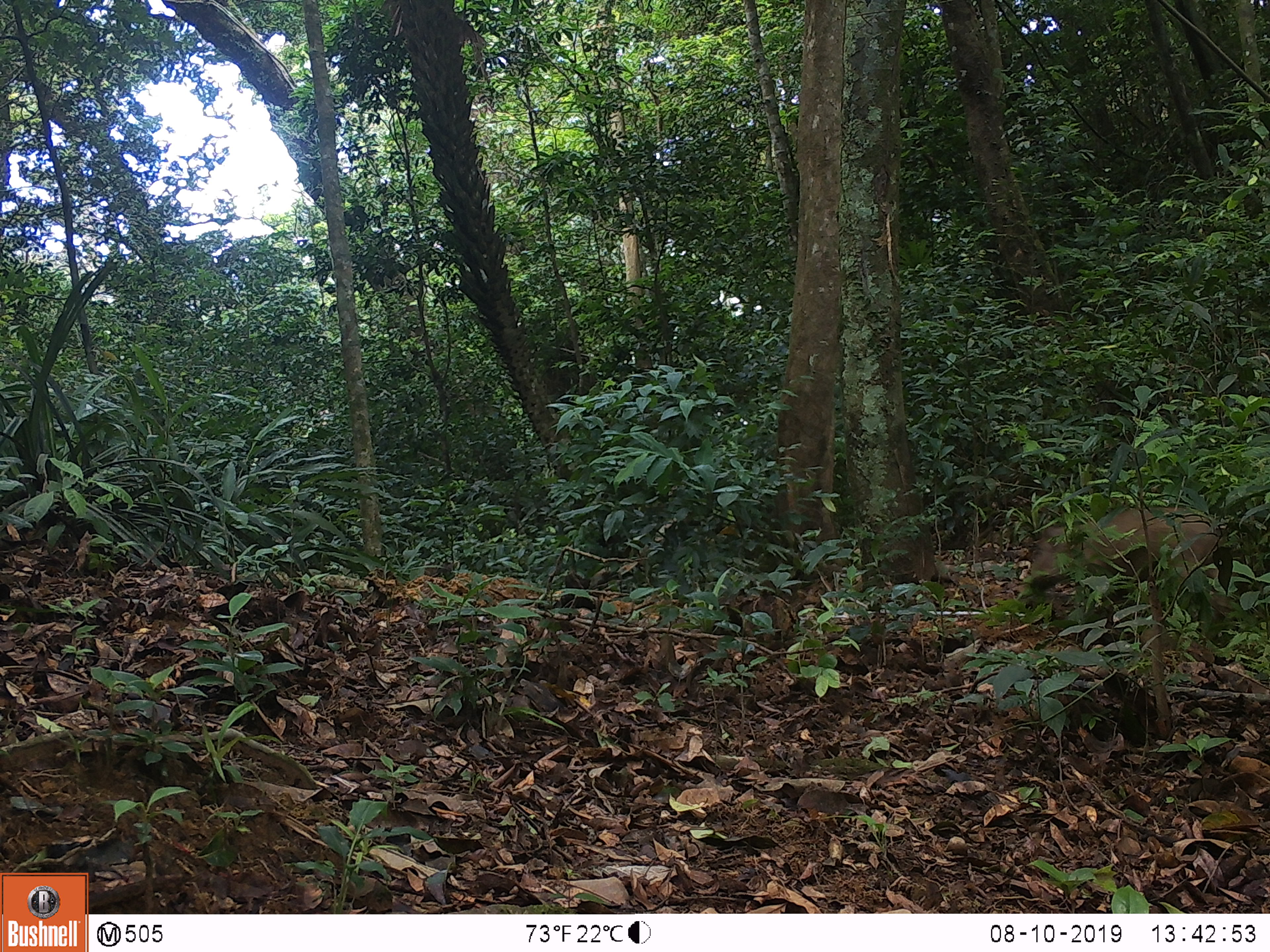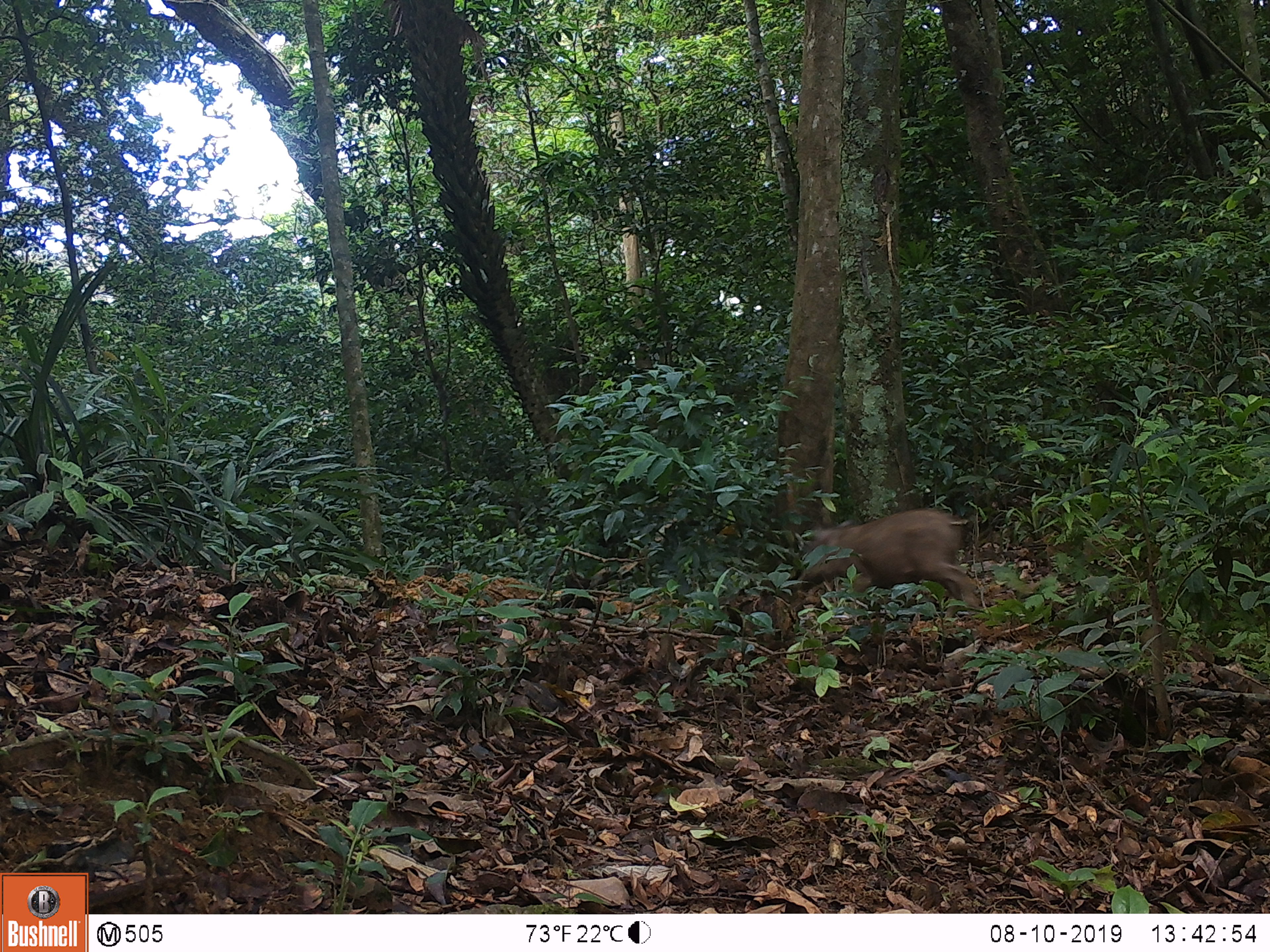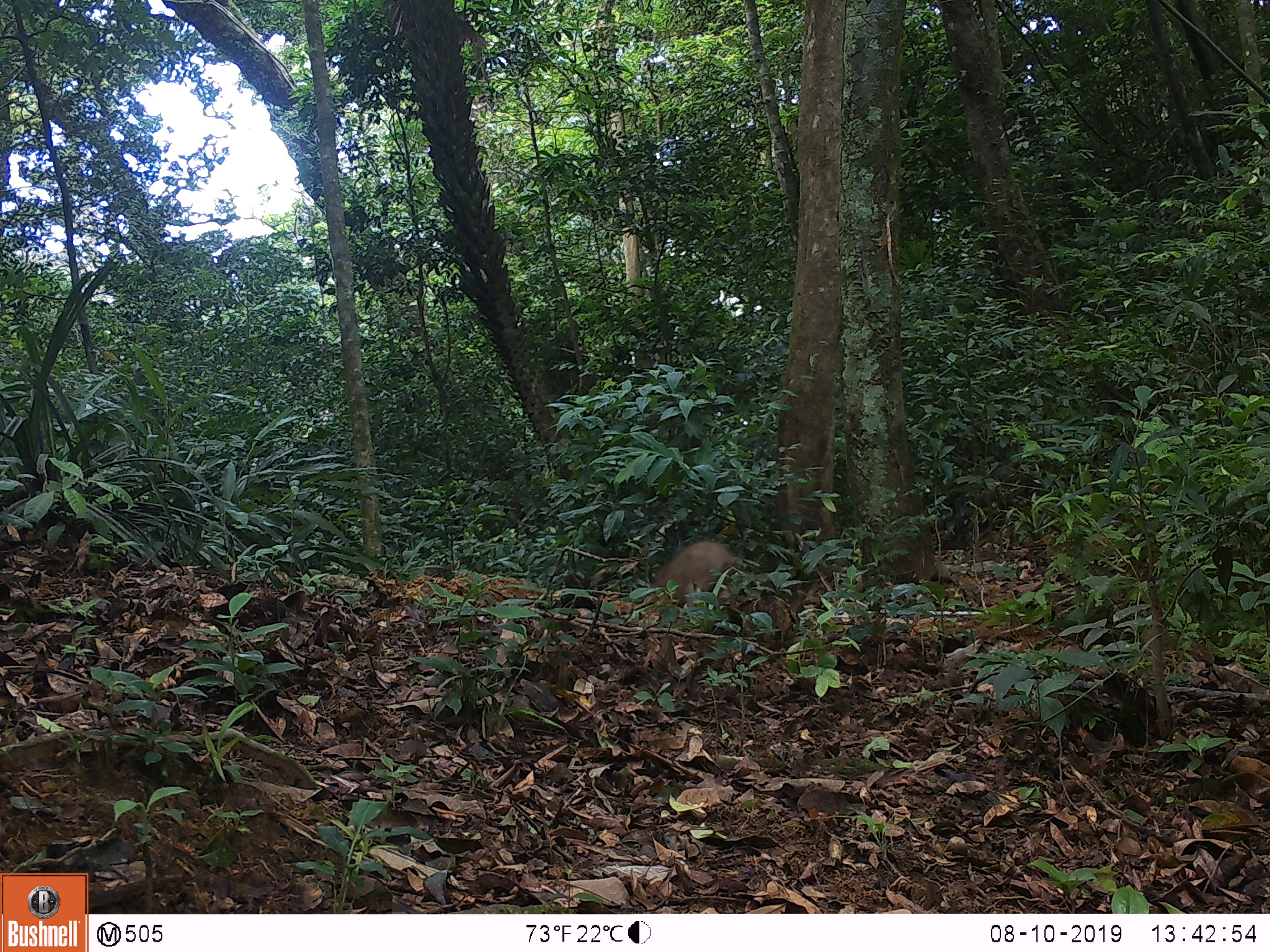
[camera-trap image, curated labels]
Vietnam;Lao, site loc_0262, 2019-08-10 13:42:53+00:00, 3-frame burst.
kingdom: Animalia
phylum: Chordata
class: Mammalia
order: Artiodactyla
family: Suidae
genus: Sus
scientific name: Sus scrofa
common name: eurasian wild pig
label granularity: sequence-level